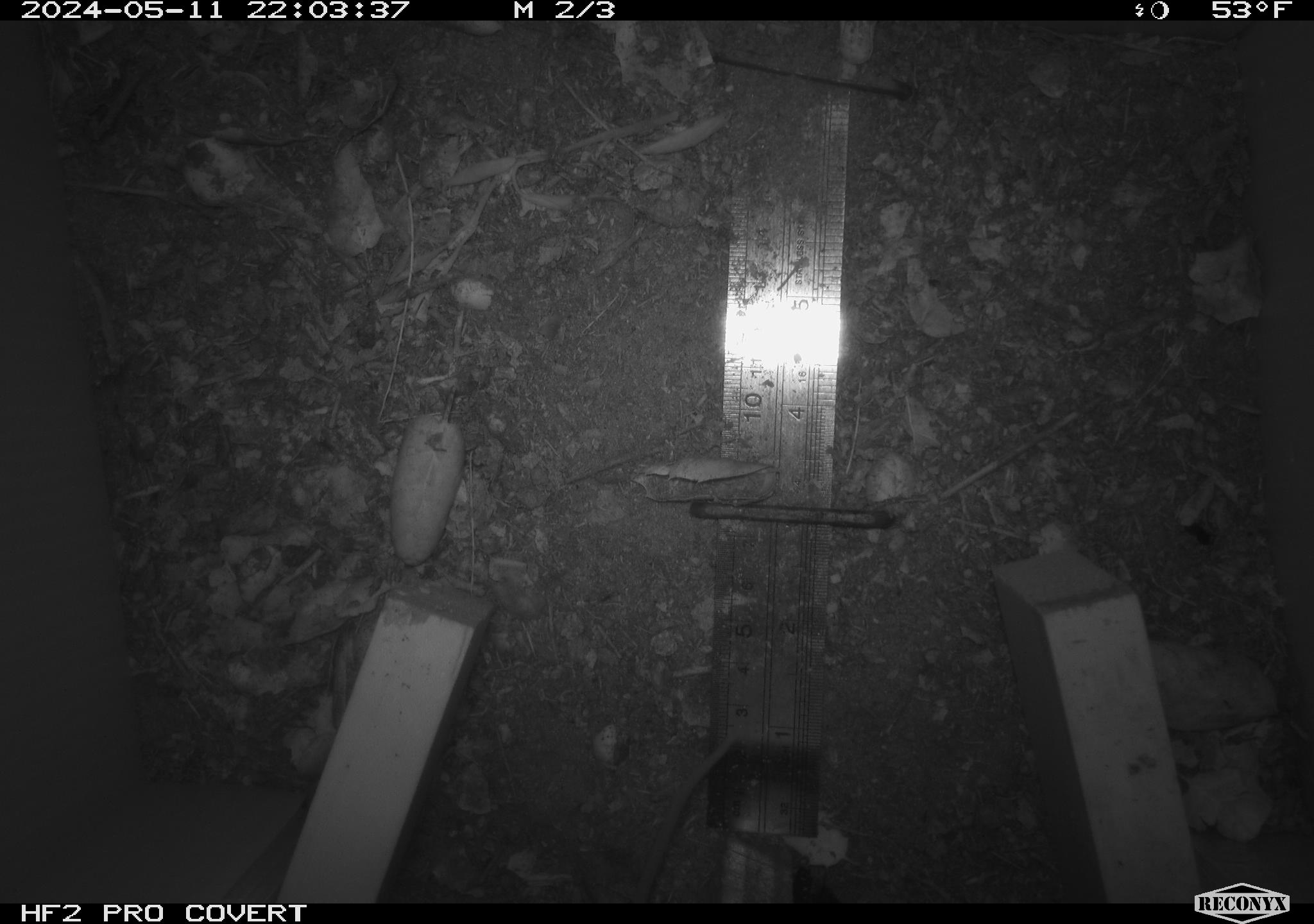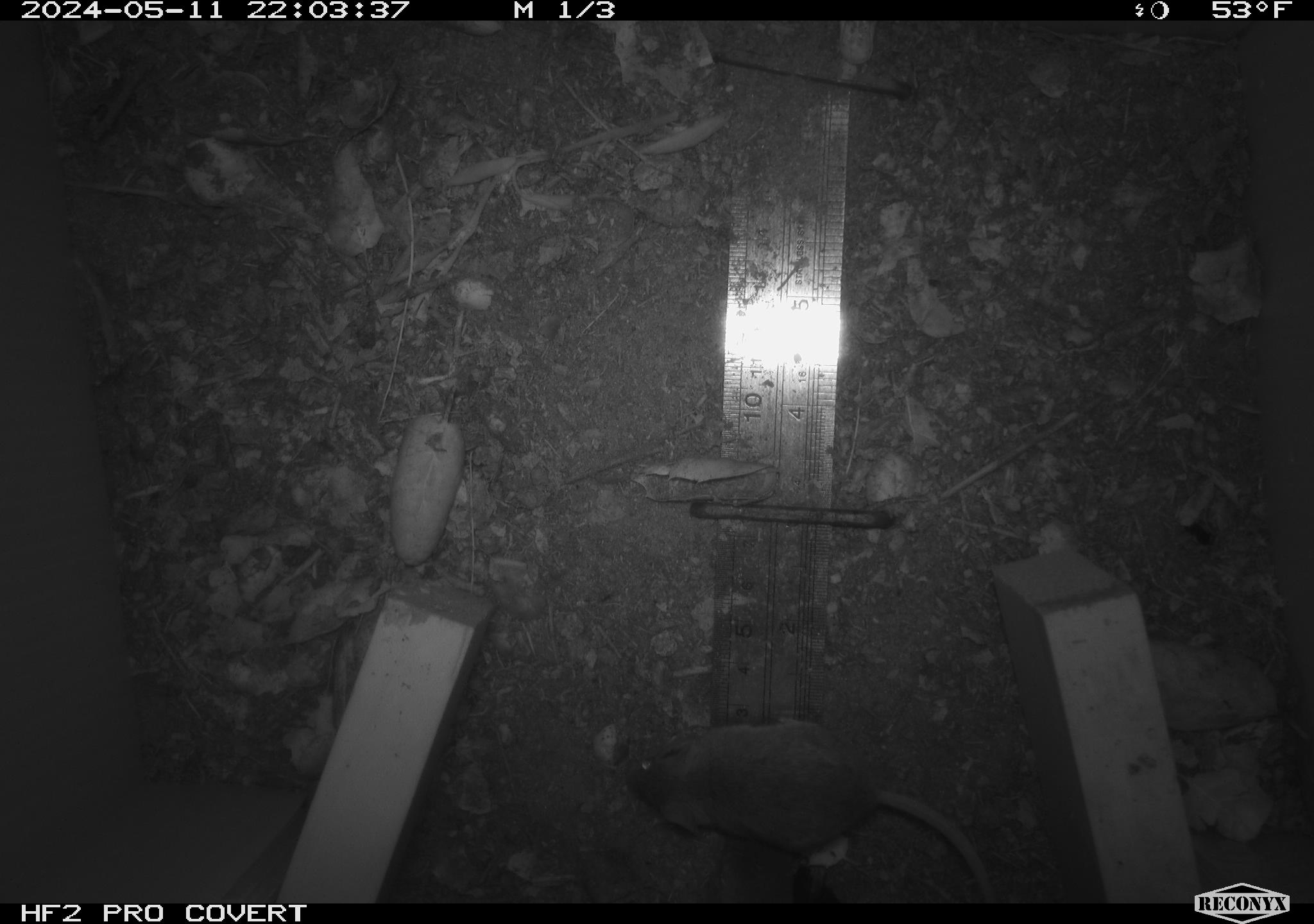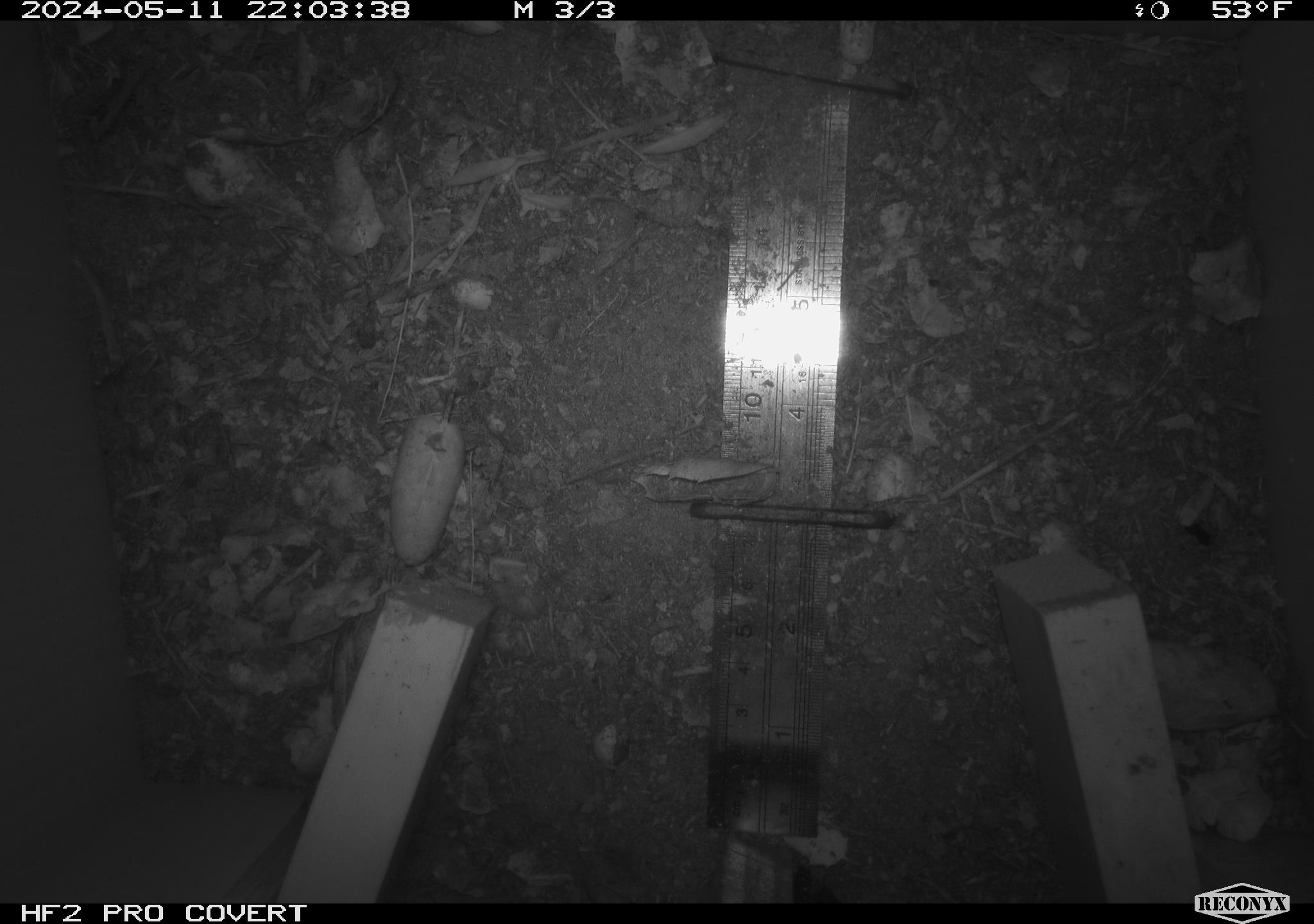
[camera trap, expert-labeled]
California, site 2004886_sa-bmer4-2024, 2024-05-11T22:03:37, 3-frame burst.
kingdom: Animalia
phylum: Chordata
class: Mammalia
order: Rodentia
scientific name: Rodentia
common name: mouse species